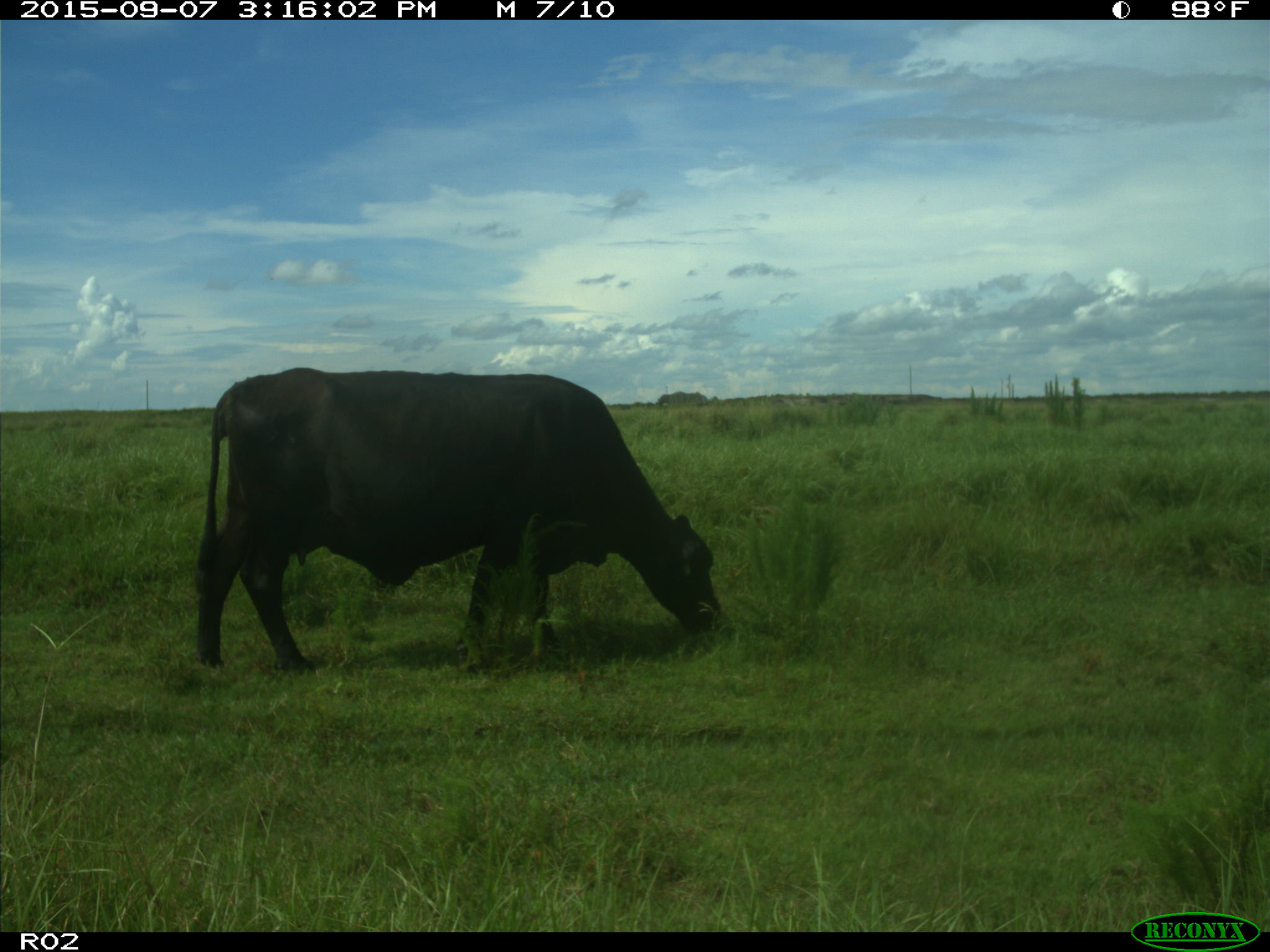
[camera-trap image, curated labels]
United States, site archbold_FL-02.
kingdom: Animalia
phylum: Chordata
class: Mammalia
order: Artiodactyla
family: Bovidae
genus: Bos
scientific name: Bos taurus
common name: domestic cow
Bos taurus (domestic cow).